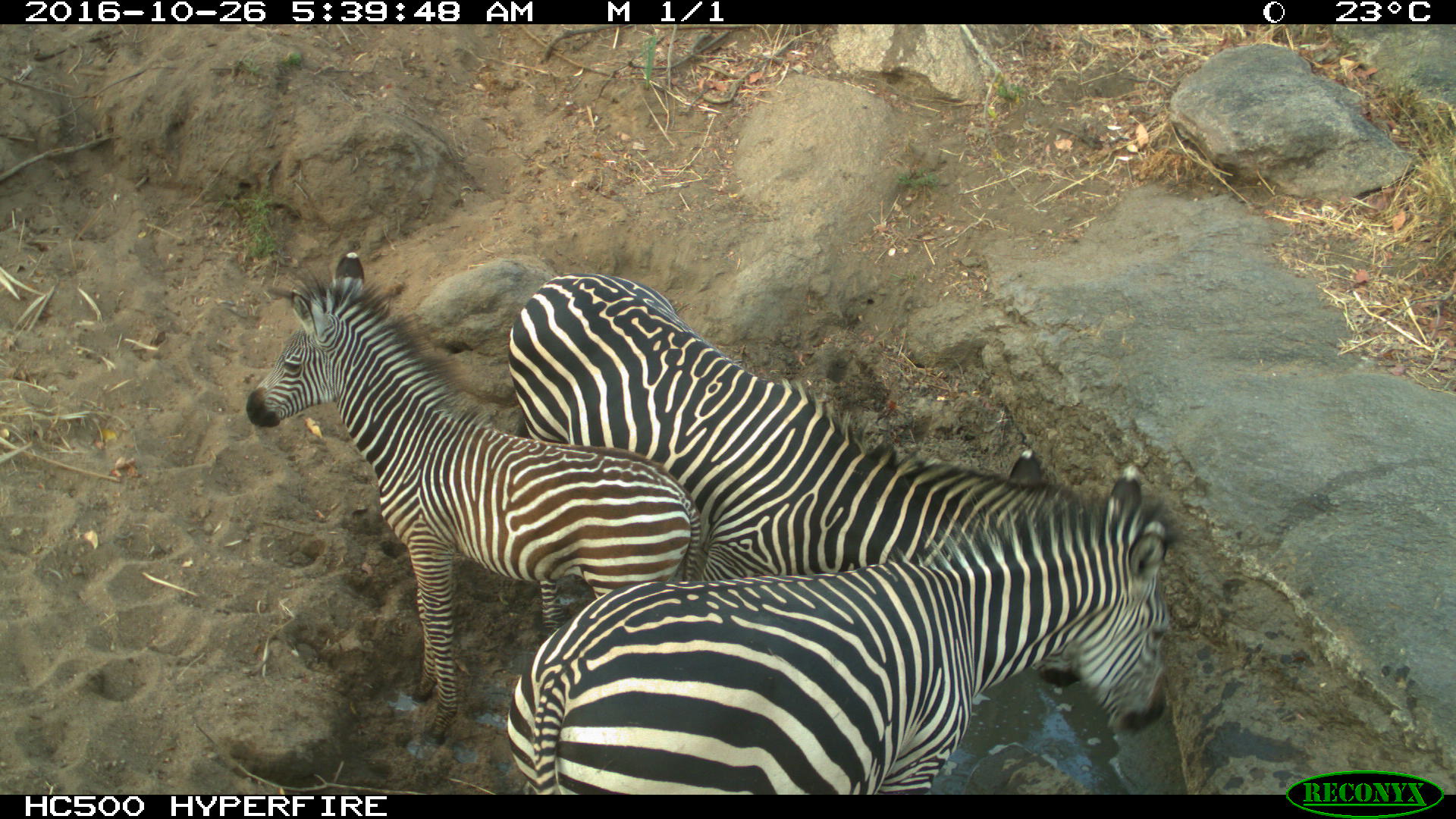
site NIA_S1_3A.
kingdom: Animalia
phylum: Chordata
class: Mammalia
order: Perissodactyla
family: Equidae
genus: Equus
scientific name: Equus quagga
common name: plains zebra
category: zebraplains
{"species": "zebraplains (plains zebra) (Equus quagga)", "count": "3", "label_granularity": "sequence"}